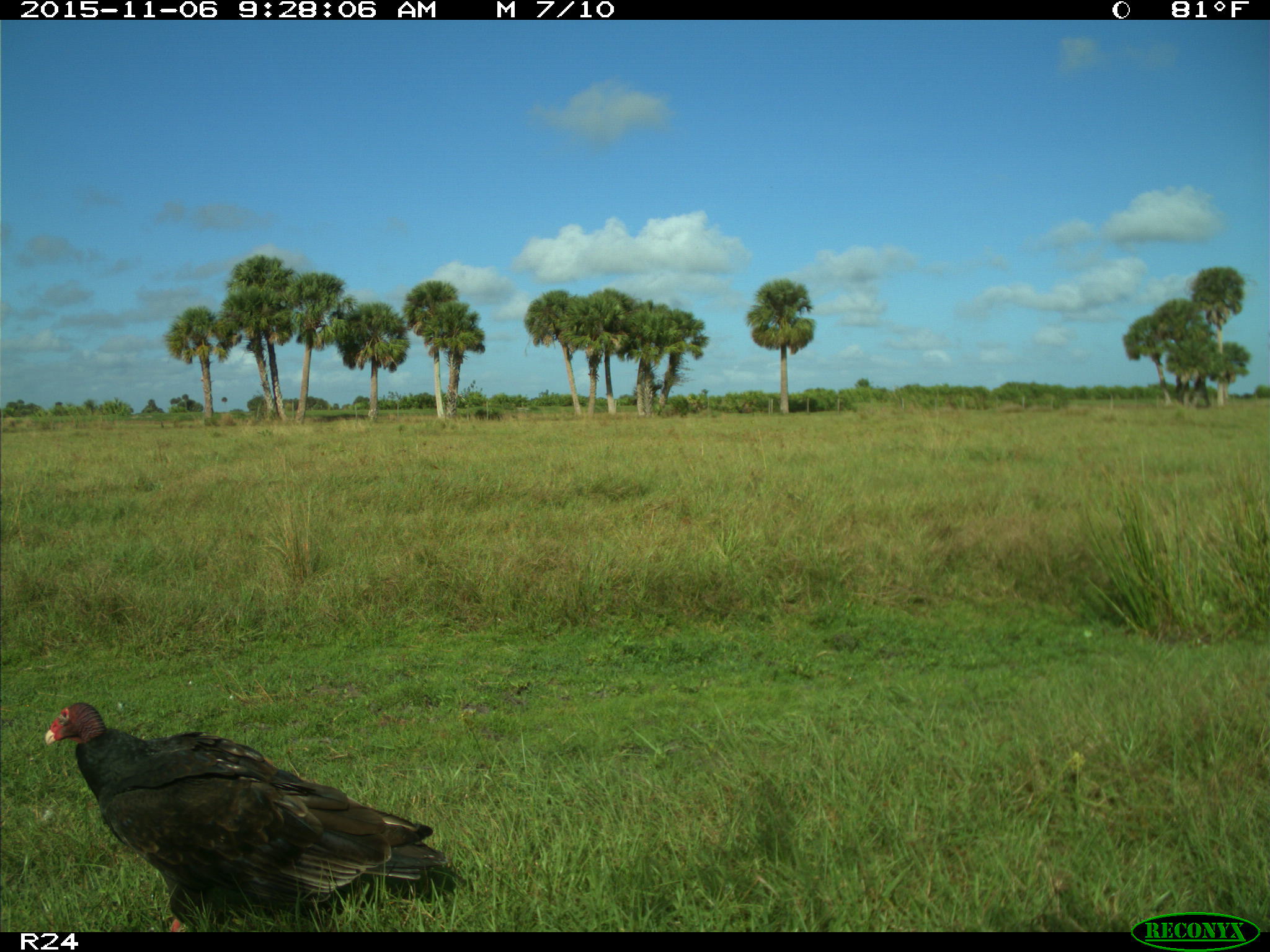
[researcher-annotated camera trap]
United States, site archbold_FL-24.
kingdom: Animalia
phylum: Chordata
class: Aves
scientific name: Aves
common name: birds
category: unidentified bird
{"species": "unidentified bird (birds) (Aves)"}